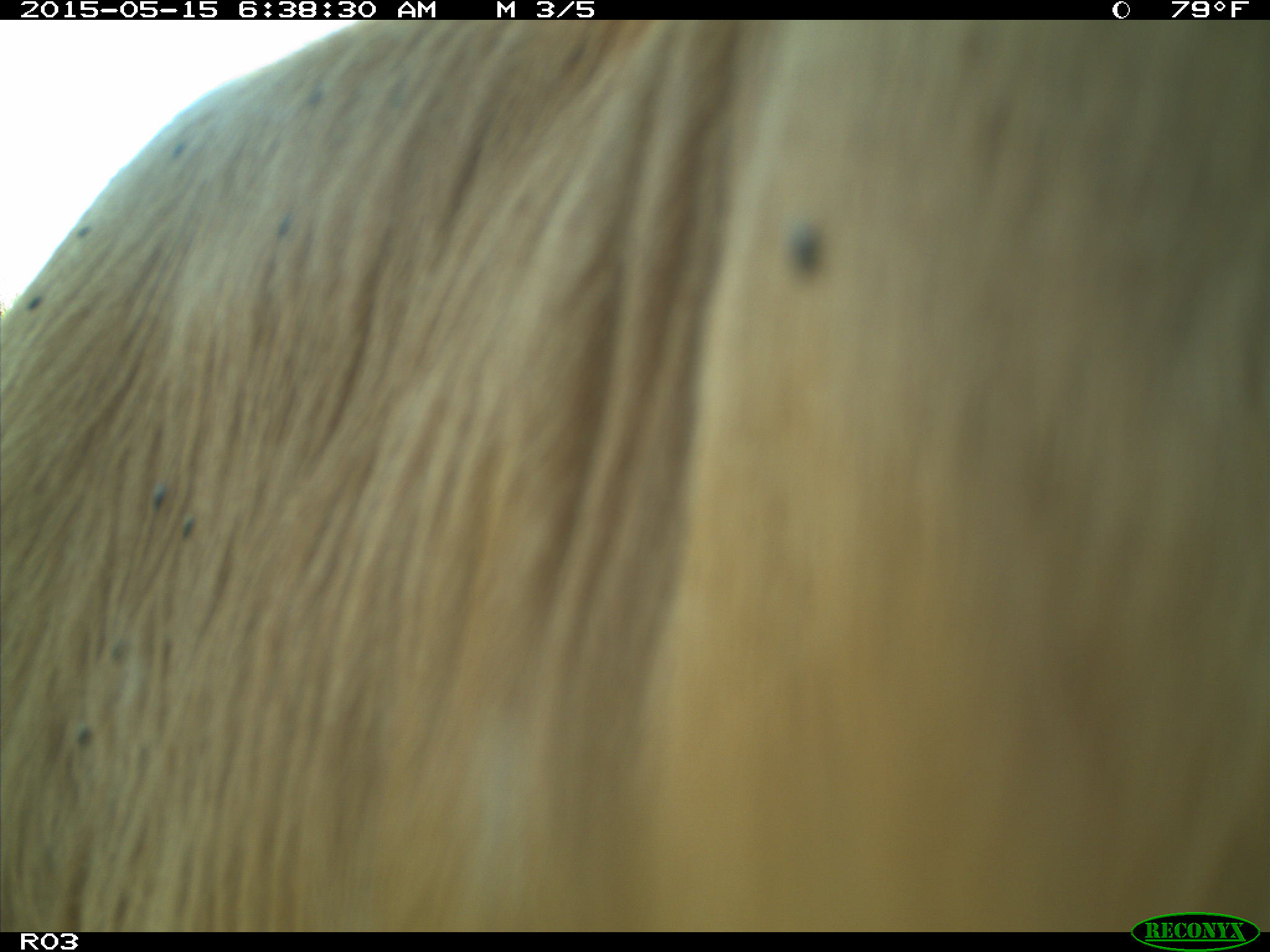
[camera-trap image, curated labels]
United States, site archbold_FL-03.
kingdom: Animalia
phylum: Chordata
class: Mammalia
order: Artiodactyla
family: Bovidae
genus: Bos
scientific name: Bos taurus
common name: domestic cow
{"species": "Bos taurus (domestic cow)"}